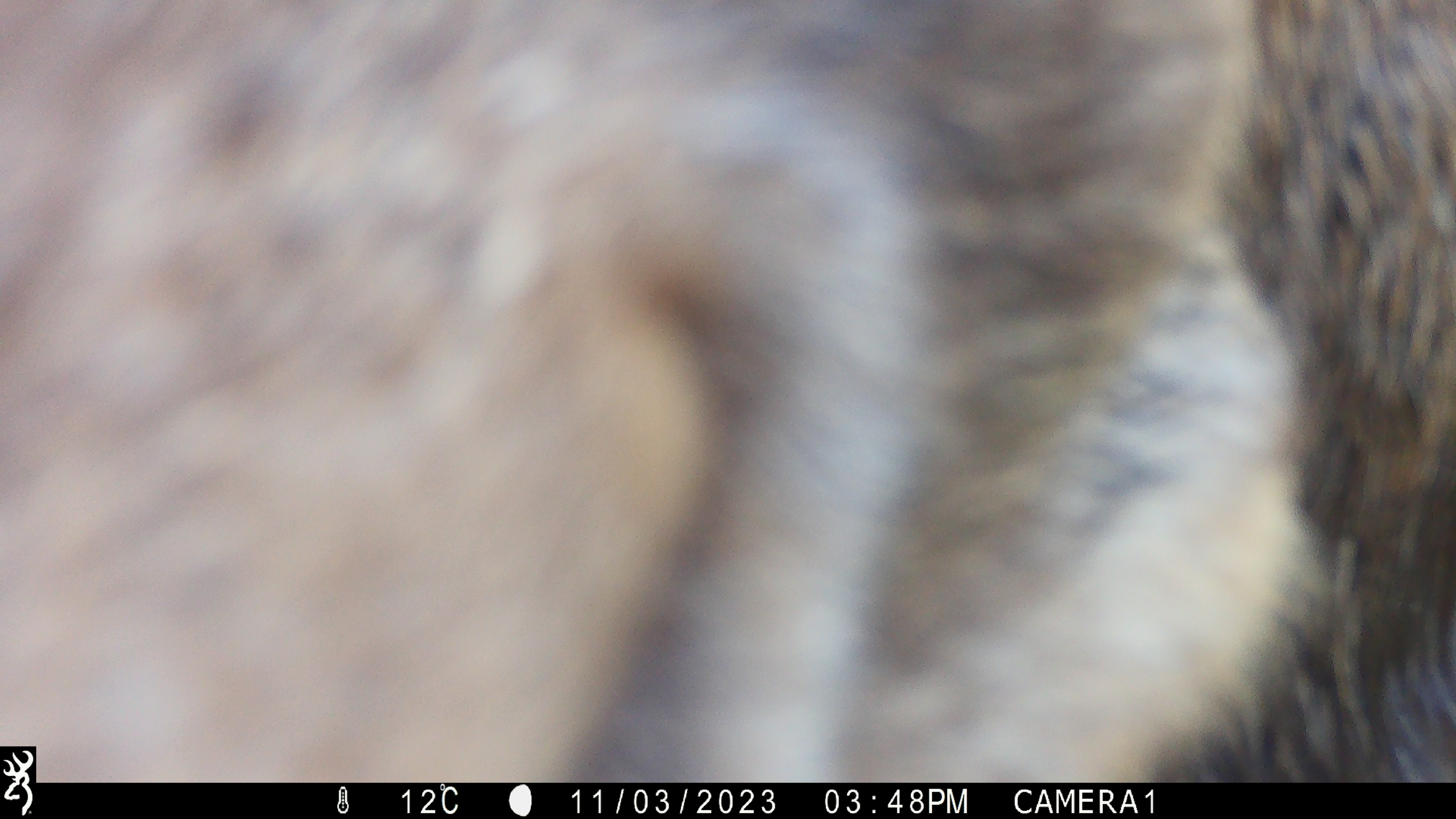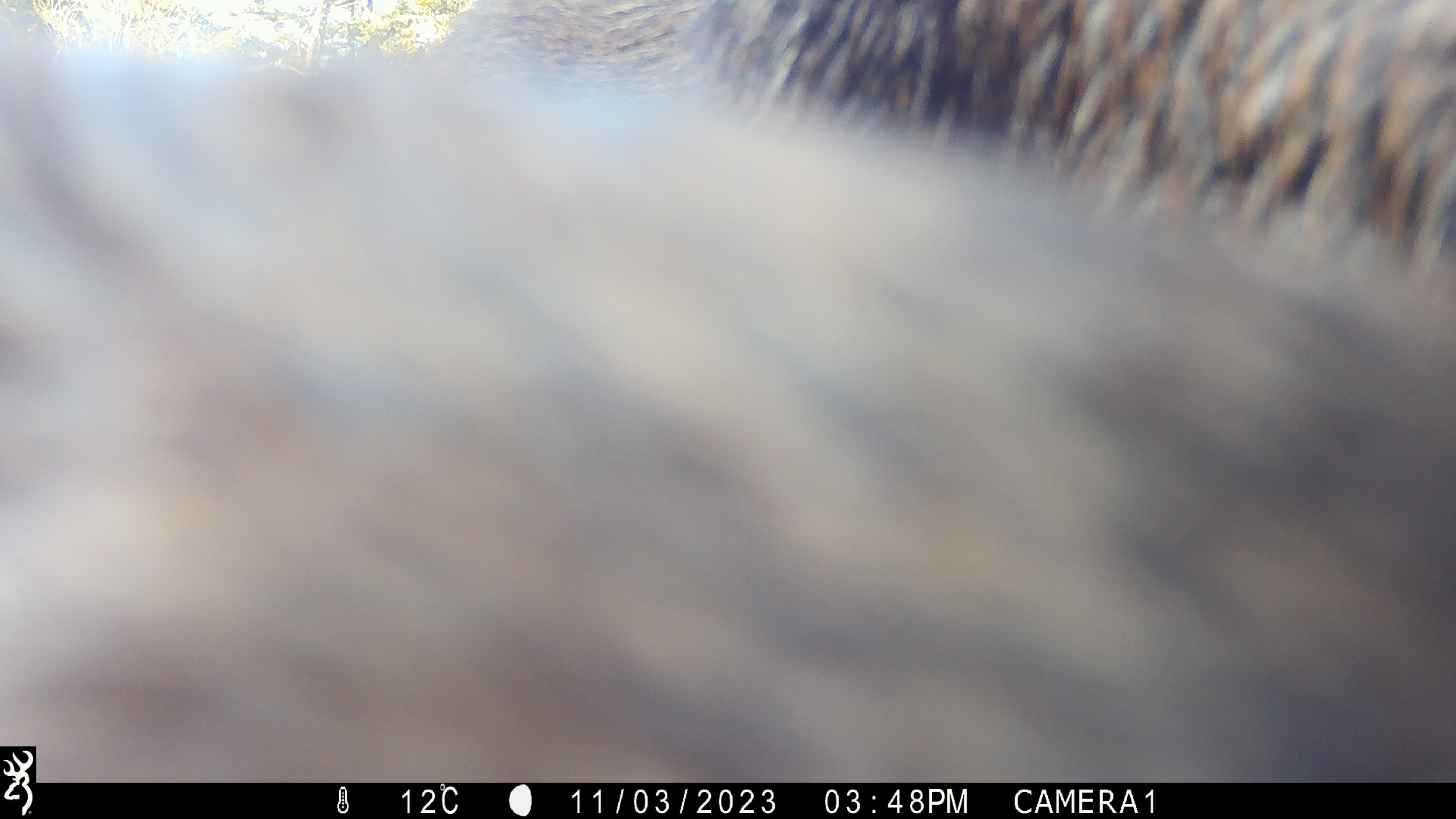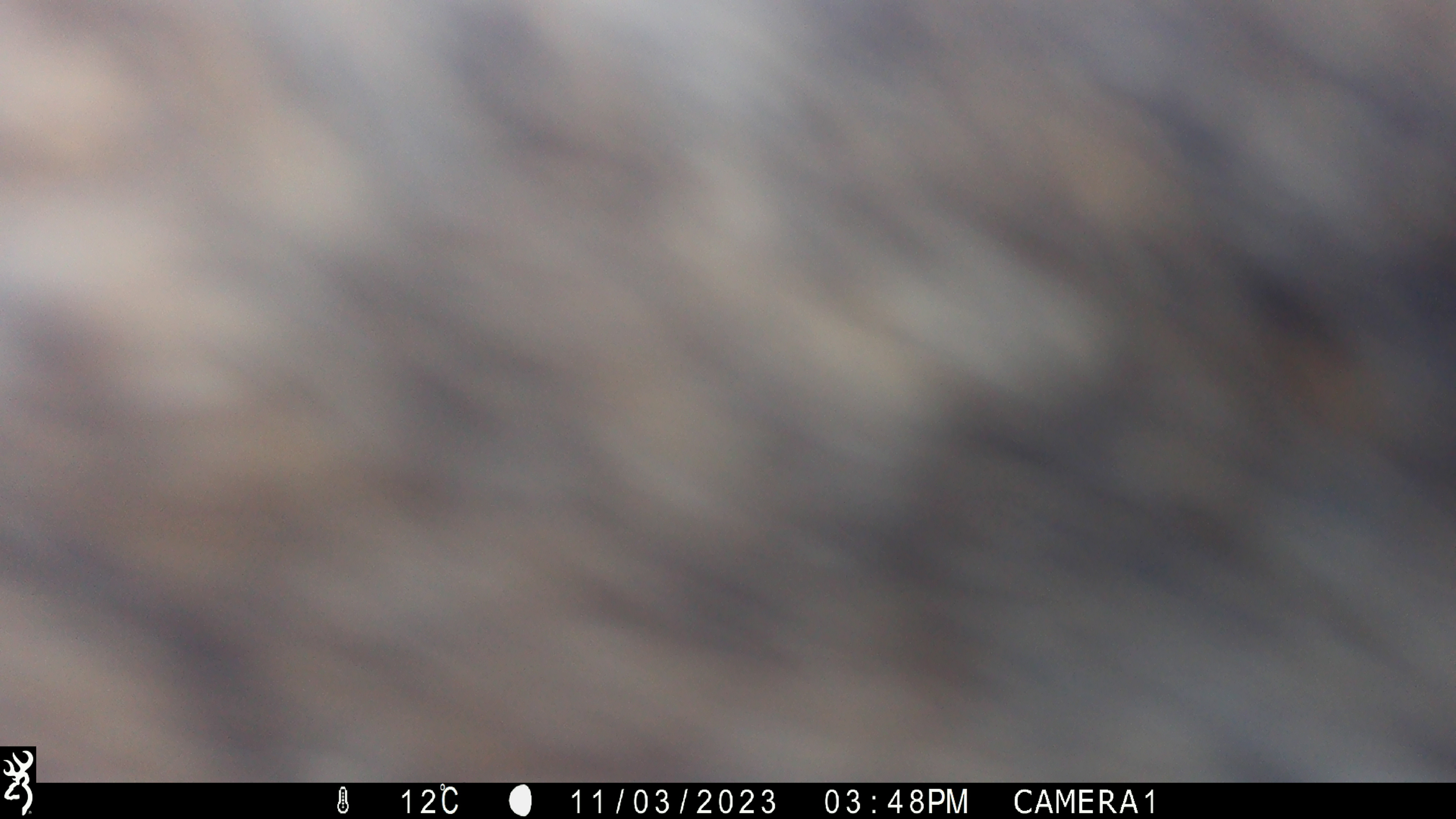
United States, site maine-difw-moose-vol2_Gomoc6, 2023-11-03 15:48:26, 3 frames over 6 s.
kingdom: Animalia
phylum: Chordata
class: Mammalia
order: Artiodactyla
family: Cervidae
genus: Alces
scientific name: Alces alces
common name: moose